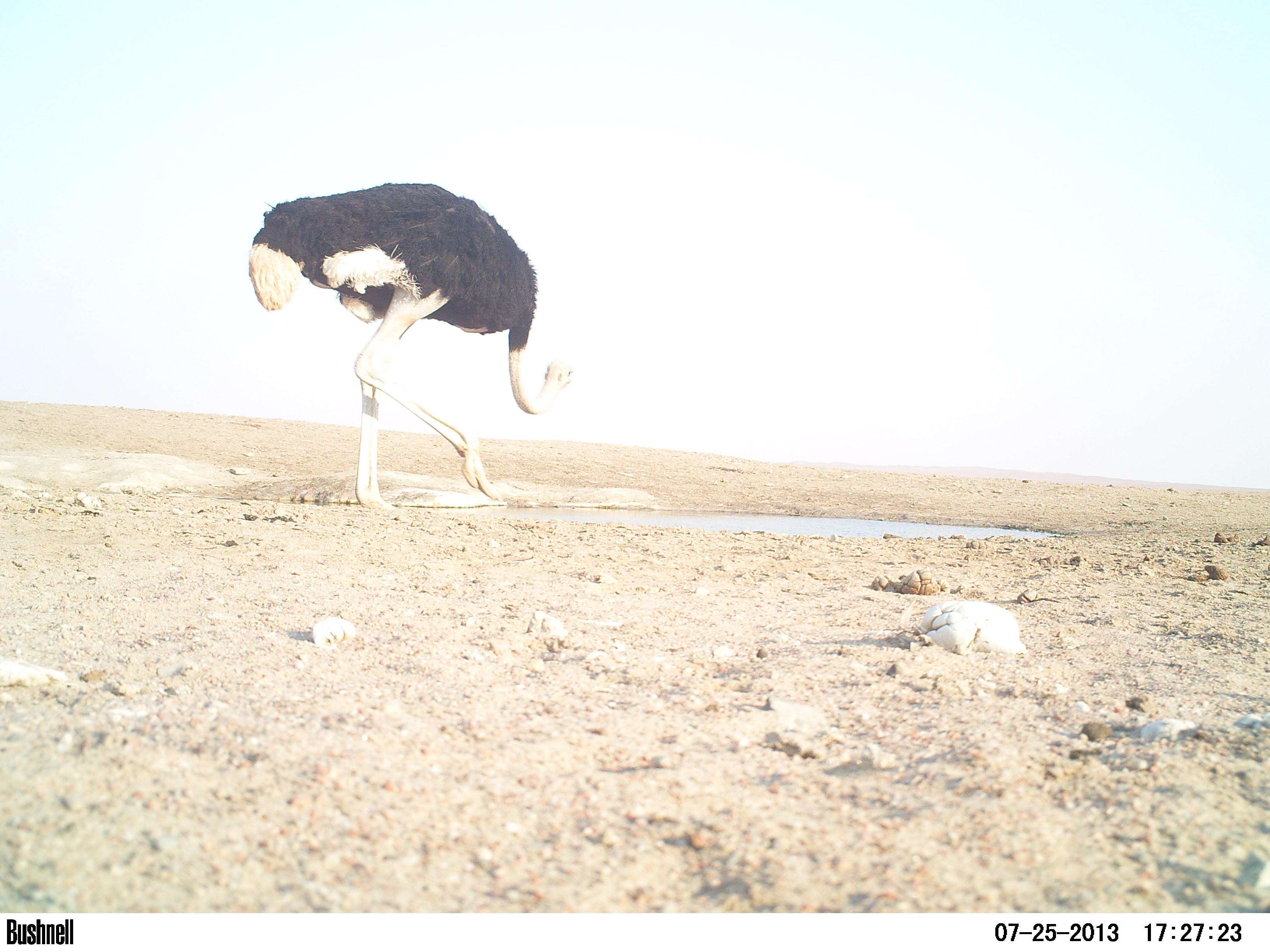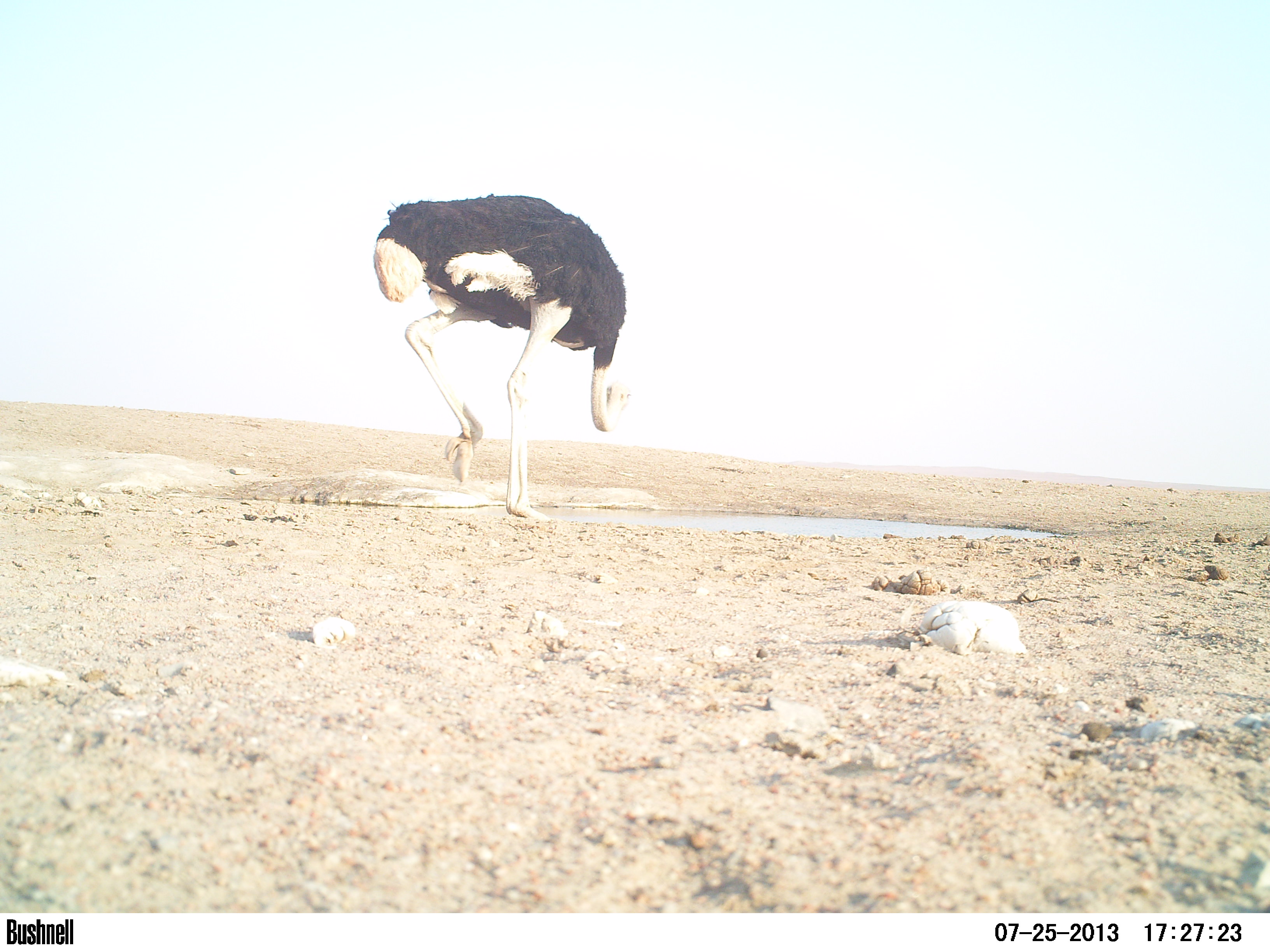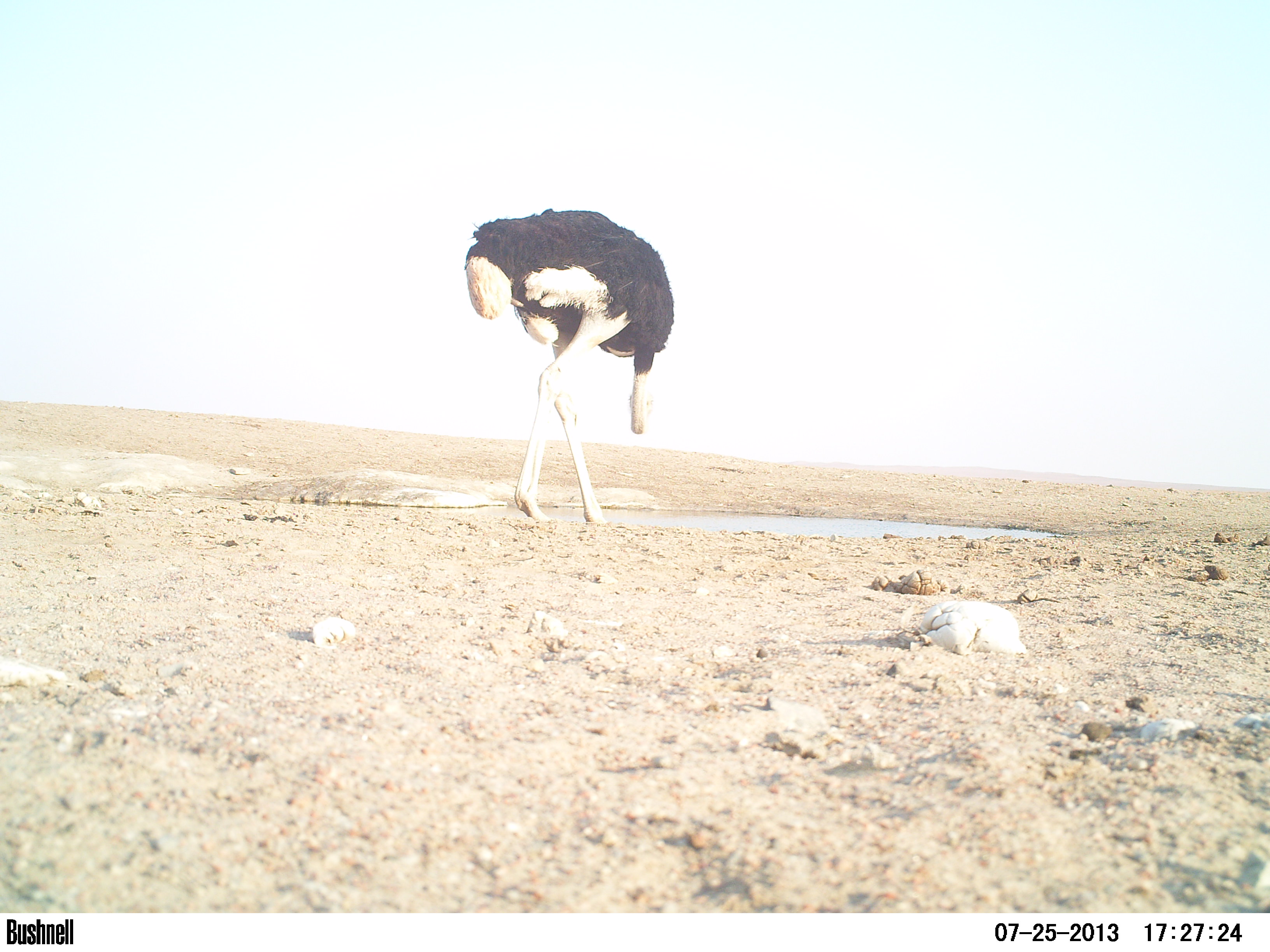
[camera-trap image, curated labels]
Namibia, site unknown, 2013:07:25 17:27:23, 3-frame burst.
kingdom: Animalia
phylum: Chordata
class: Aves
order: Struthioniformes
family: Struthionidae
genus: Struthio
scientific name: Struthio camelus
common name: common ostrich